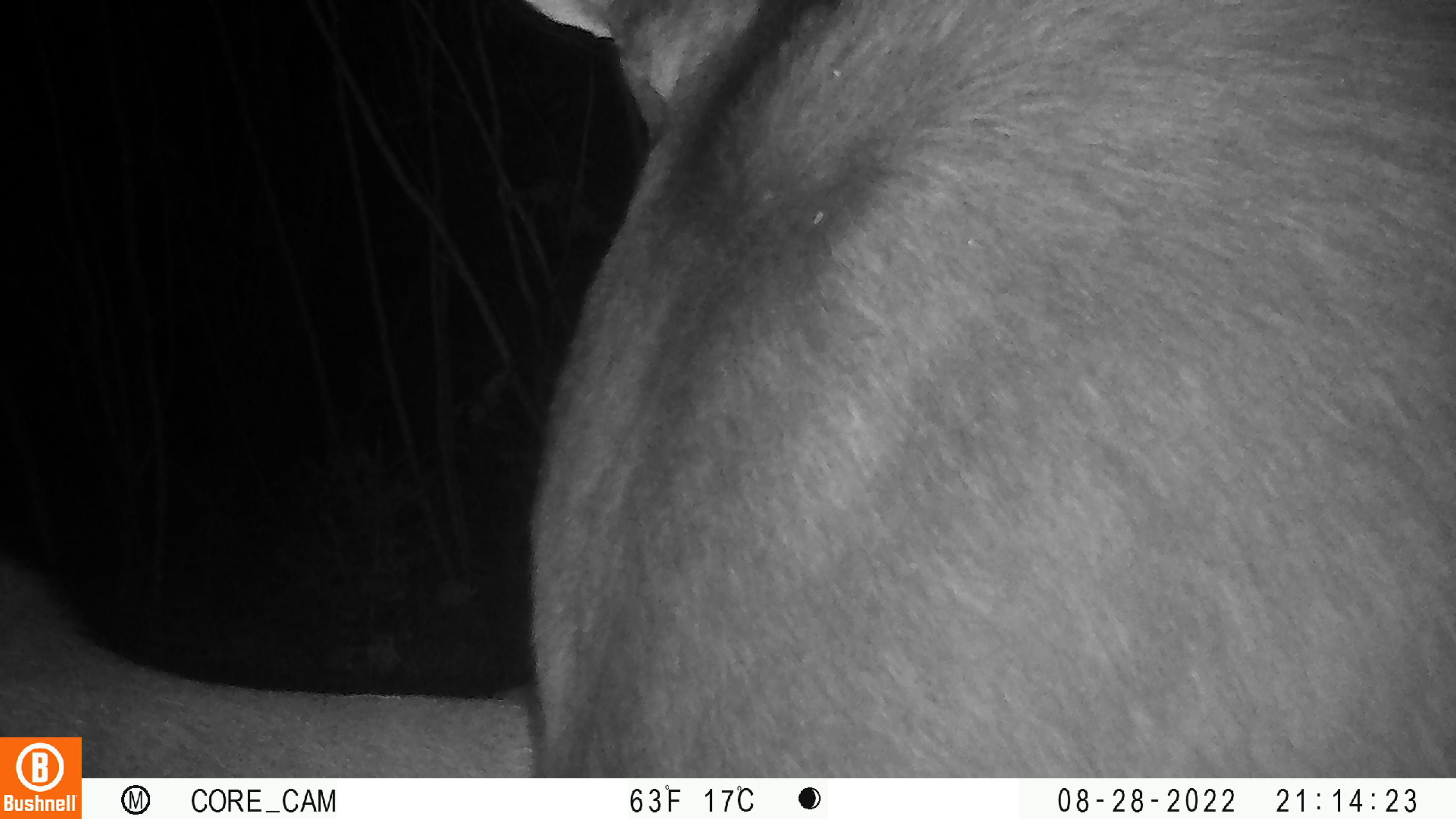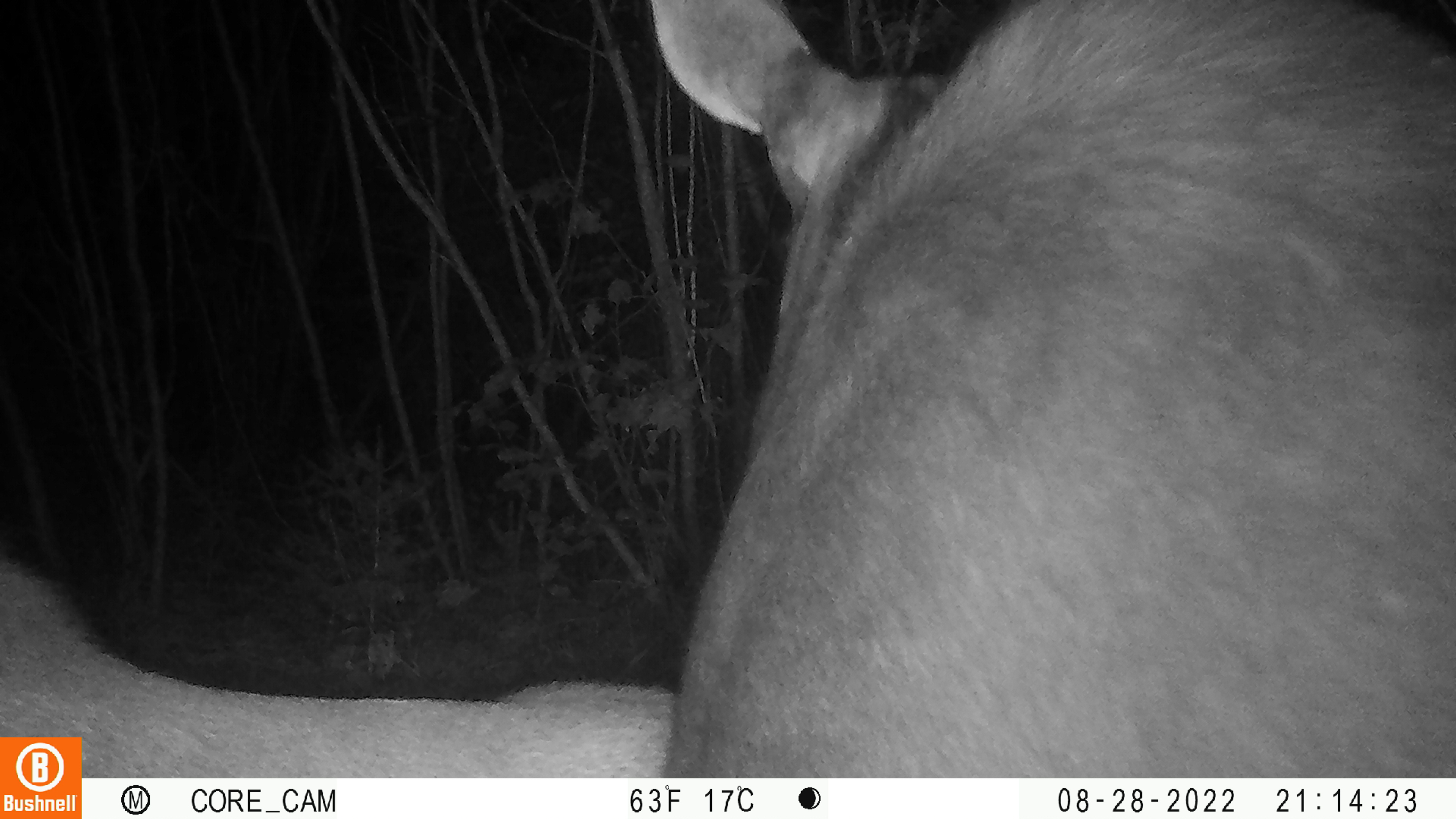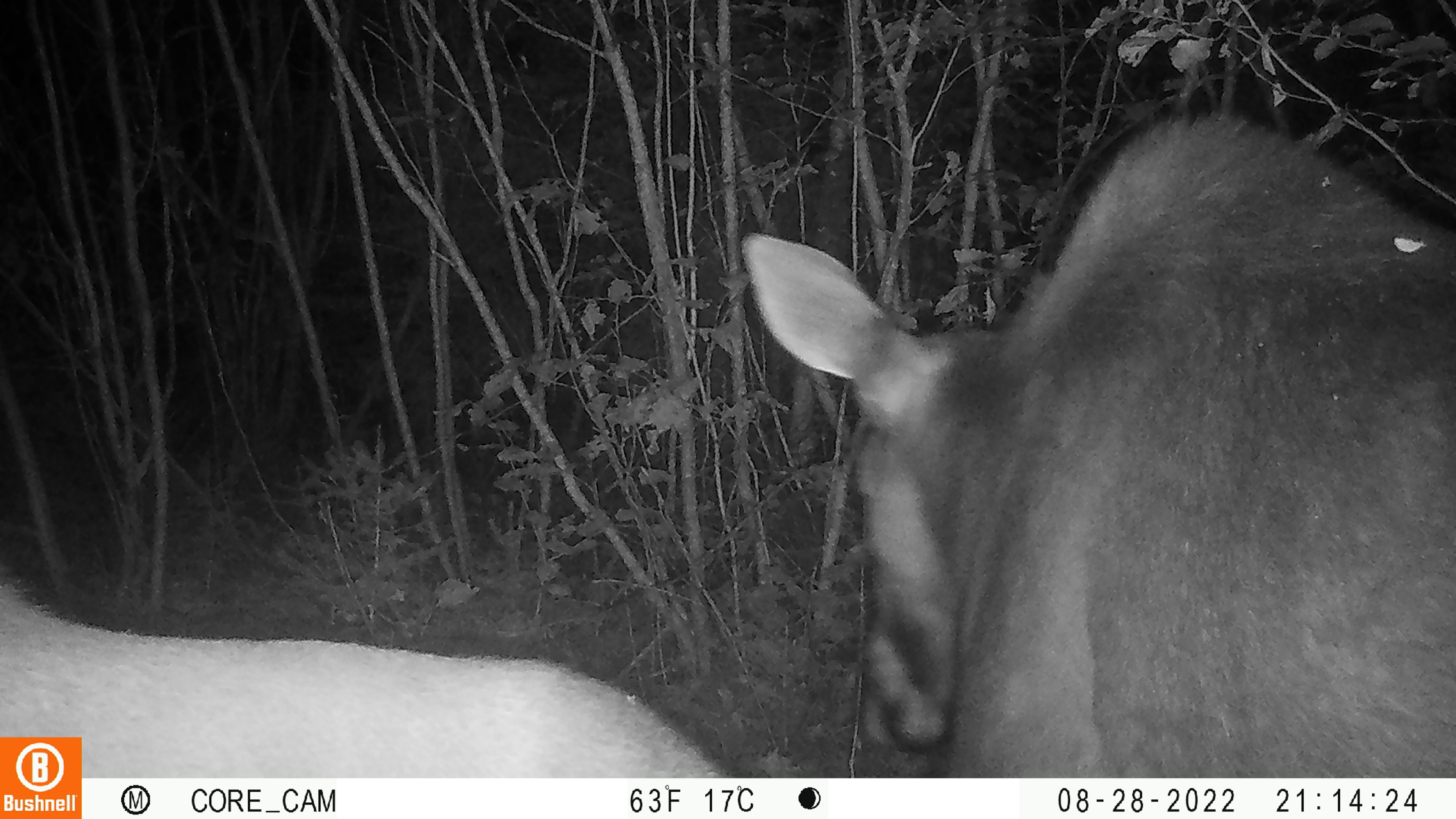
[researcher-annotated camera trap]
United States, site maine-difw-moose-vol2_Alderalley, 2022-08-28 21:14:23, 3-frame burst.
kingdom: Animalia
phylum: Chordata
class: Mammalia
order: Artiodactyla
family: Cervidae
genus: Alces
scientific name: Alces alces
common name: moose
Moose (Alces alces).